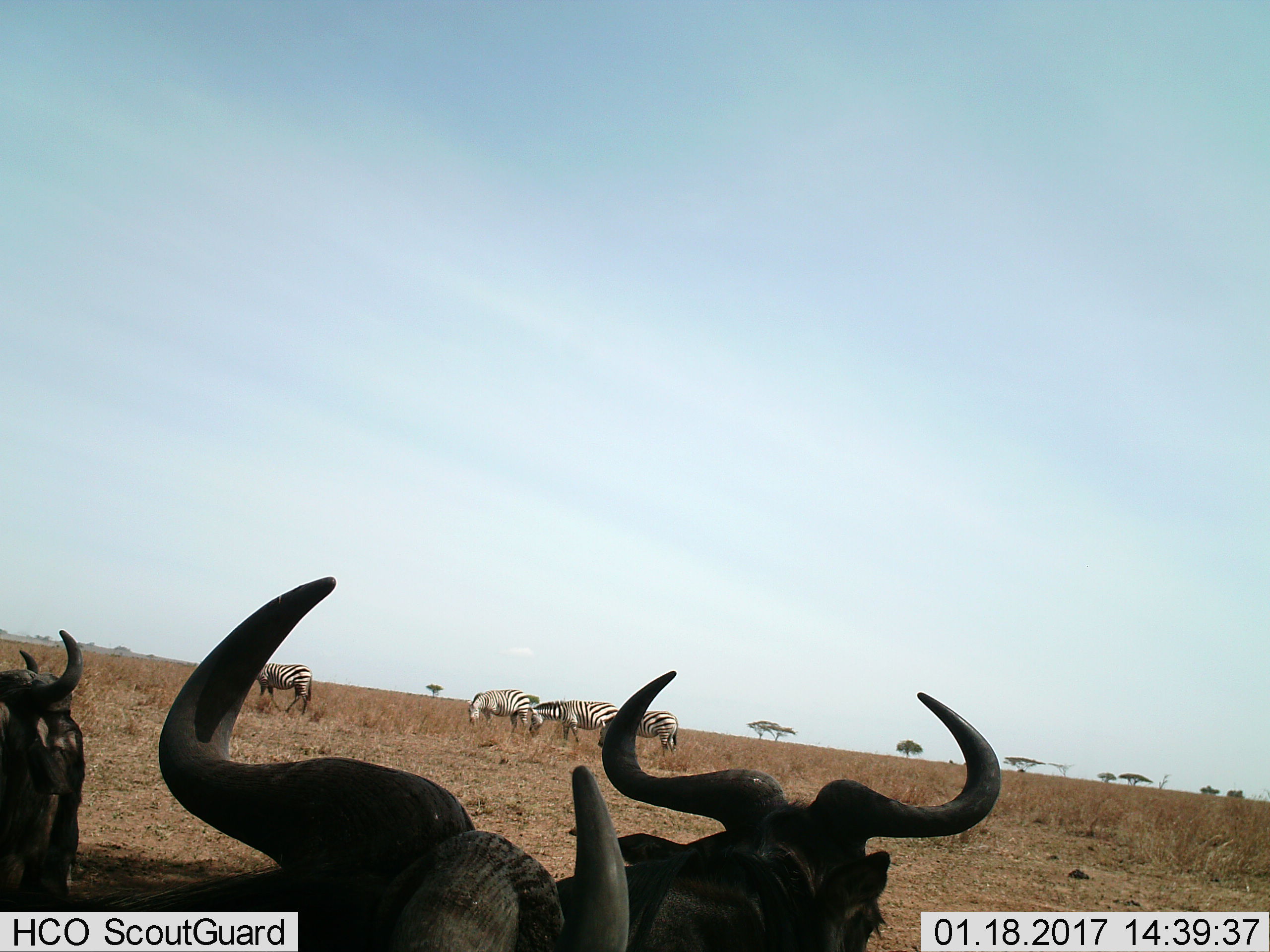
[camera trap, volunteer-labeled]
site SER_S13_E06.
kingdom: Animalia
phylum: Chordata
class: Mammalia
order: Artiodactyla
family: Bovidae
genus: Connochaetes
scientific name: Connochaetes taurinus taurinus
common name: blue wildebeest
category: wildebeestblue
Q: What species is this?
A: Wildebeestblue (blue wildebeest) (Connochaetes taurinus taurinus).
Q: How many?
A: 3.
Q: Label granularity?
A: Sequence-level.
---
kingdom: Animalia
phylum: Chordata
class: Mammalia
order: Perissodactyla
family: Equidae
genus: Equus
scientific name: Equus quagga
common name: plains zebra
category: zebraplains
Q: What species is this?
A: Zebraplains (plains zebra) (Equus quagga).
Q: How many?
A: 4.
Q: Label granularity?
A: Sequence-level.